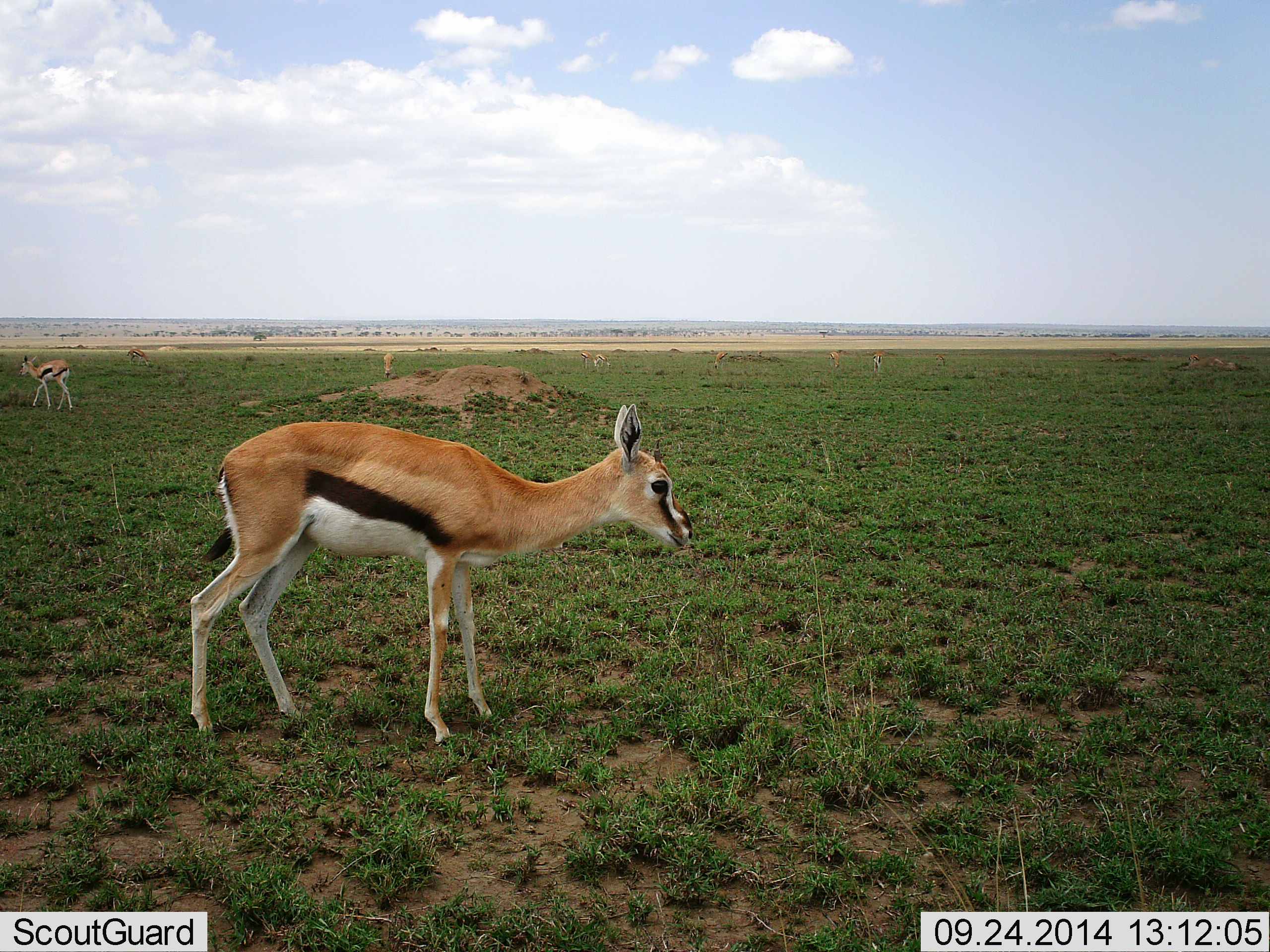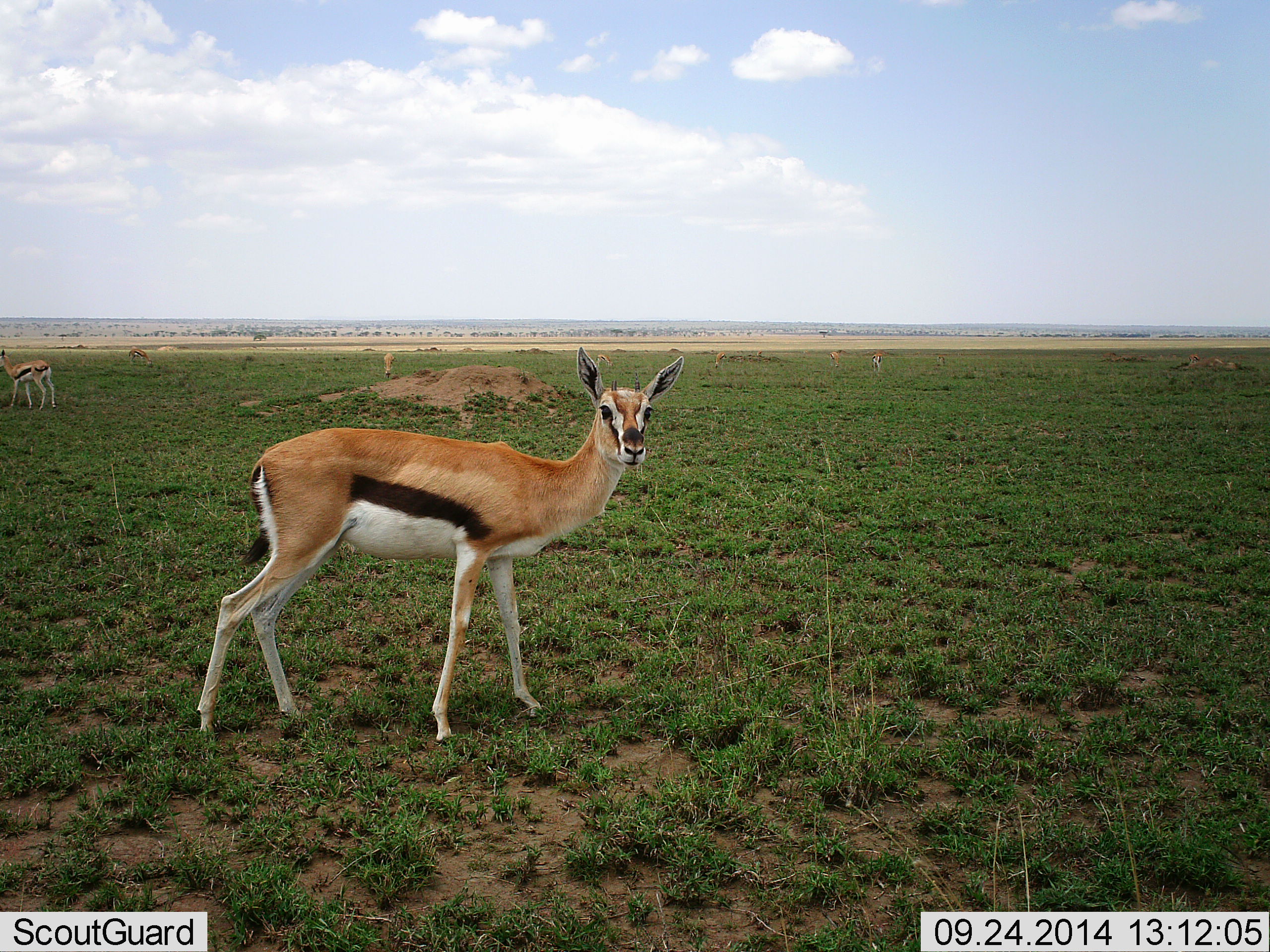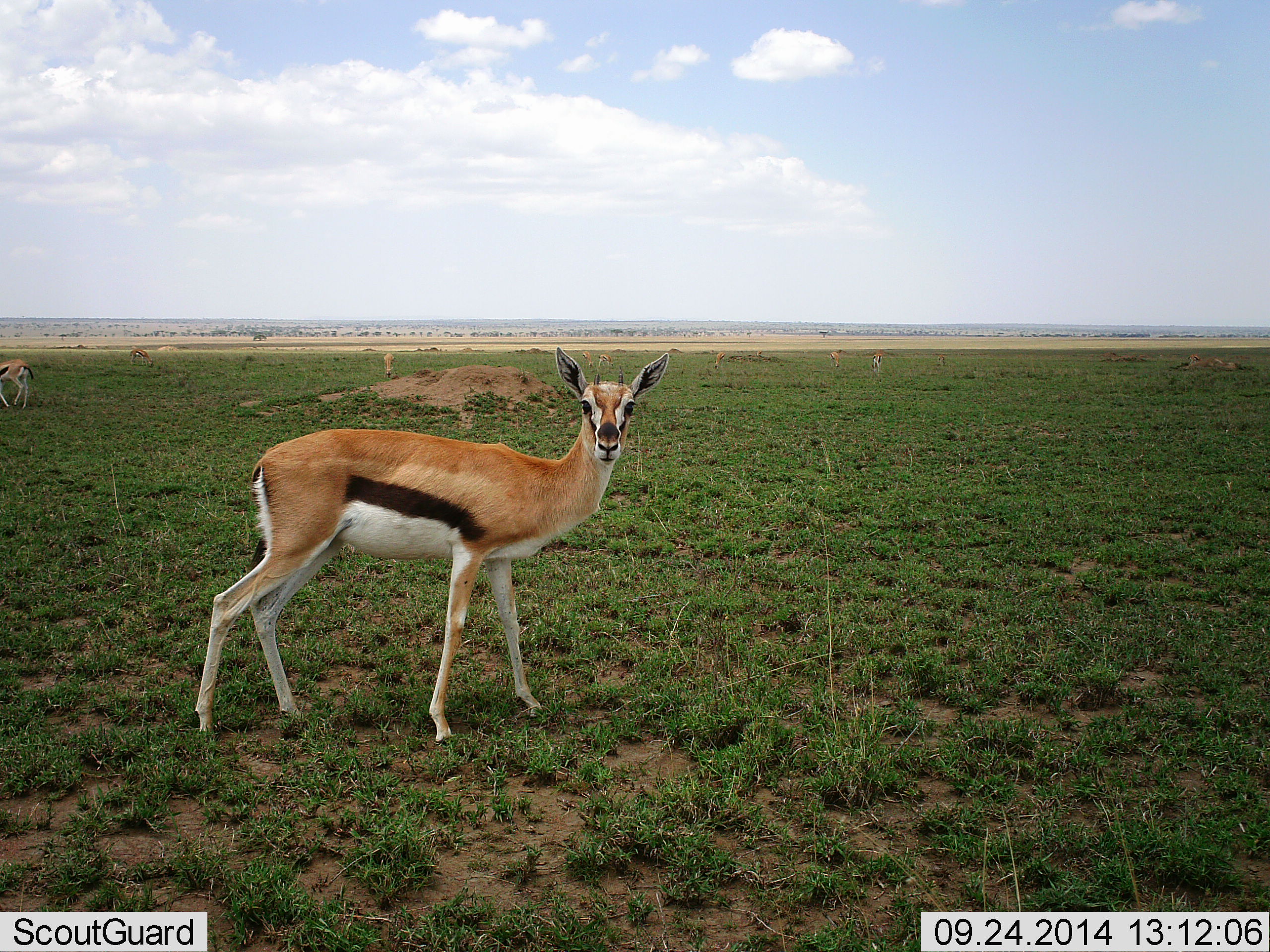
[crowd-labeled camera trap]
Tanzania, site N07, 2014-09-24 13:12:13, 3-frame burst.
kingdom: Animalia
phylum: Chordata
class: Mammalia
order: Artiodactyla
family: Bovidae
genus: Eudorcas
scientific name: Eudorcas thomsonii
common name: thomson's gazelle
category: gazellethomsons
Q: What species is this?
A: Gazellethomsons (thomson's gazelle) (Eudorcas thomsonii).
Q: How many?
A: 4.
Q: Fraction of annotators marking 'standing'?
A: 80%.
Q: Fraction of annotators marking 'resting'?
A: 10%.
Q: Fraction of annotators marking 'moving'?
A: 50%.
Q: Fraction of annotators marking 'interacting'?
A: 10%.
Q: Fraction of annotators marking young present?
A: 10%.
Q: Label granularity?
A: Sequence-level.